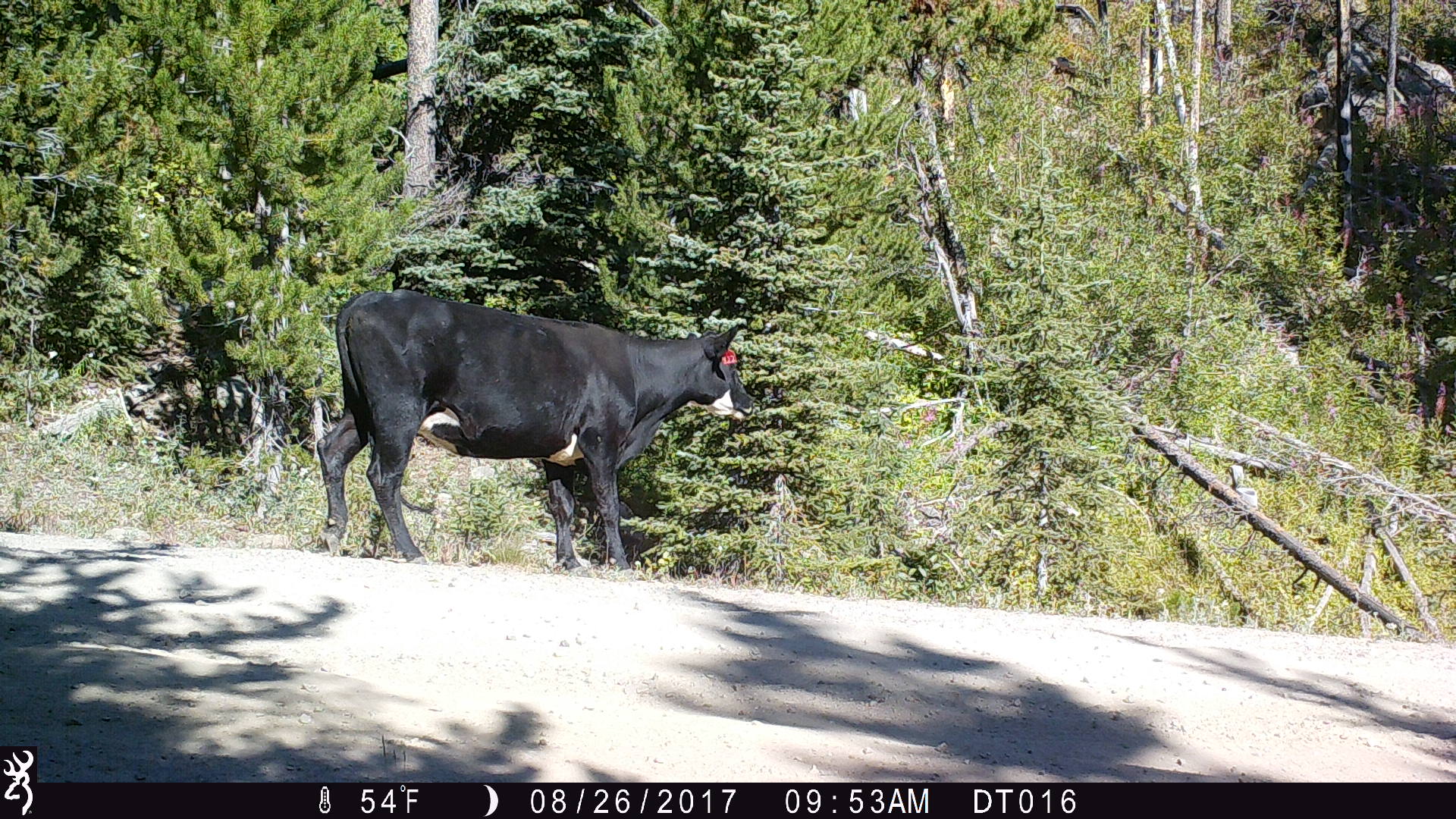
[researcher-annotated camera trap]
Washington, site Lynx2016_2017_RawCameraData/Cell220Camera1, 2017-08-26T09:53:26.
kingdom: Animalia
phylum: Chordata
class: Mammalia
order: Artiodactyla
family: Bovidae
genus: Bos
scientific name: Bos taurus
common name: domestic cattle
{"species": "domestic cattle (Bos taurus)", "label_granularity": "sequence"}